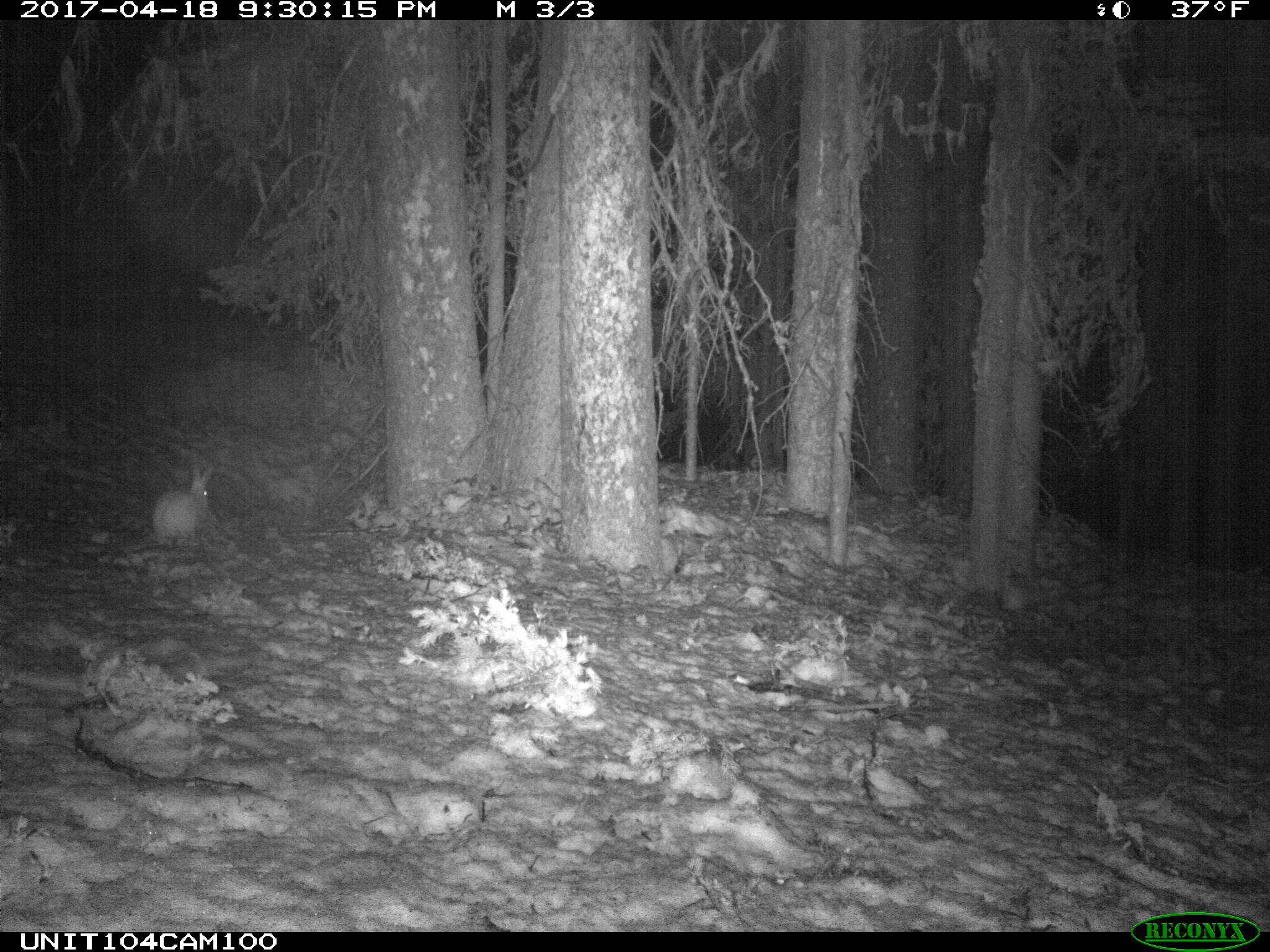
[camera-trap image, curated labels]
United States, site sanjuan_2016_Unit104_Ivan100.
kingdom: Animalia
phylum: Chordata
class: Mammalia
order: Lagomorpha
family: Leporidae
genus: Lepus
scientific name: Lepus americanus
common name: snowshoe hare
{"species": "Lepus americanus (snowshoe hare)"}